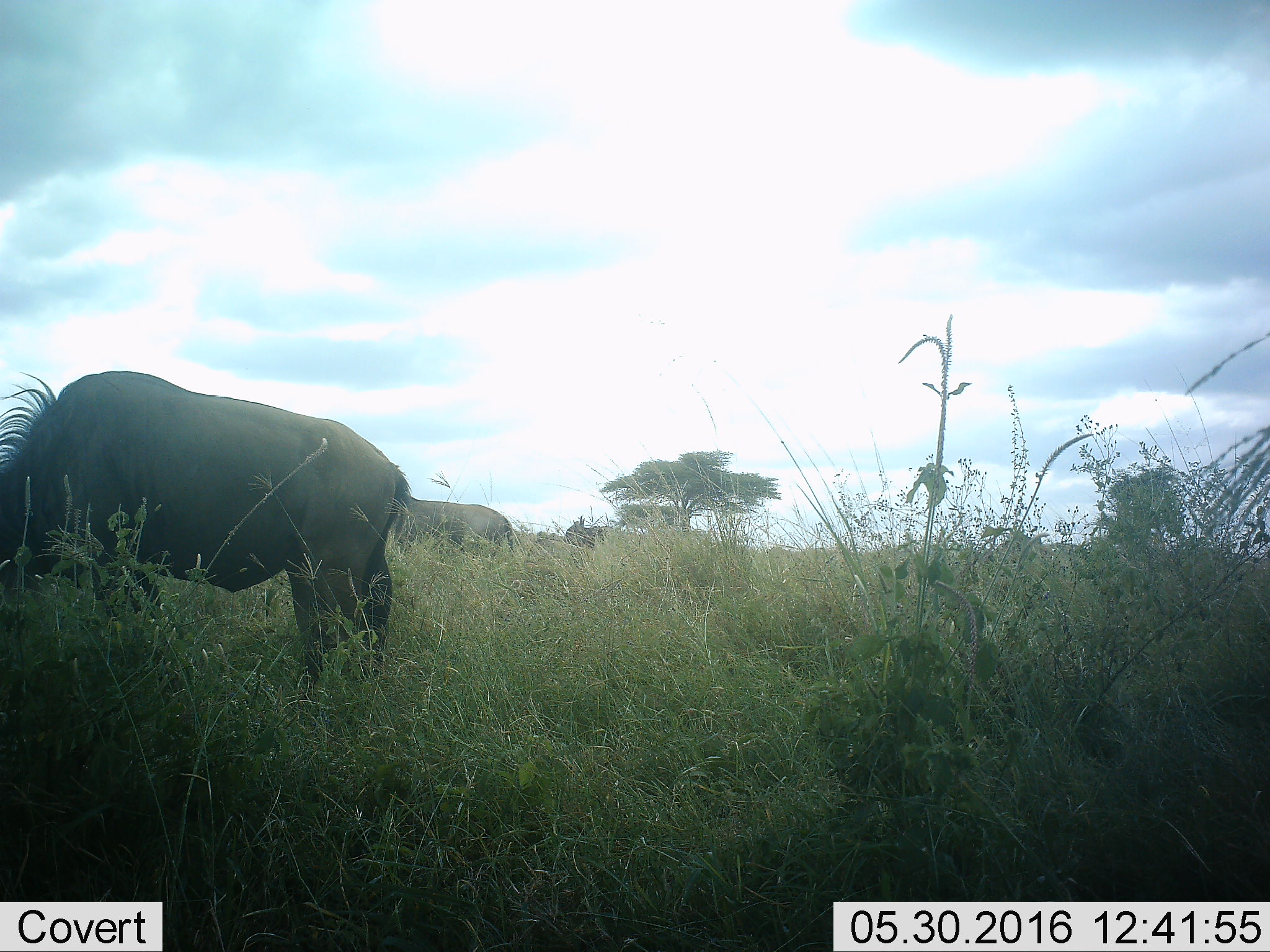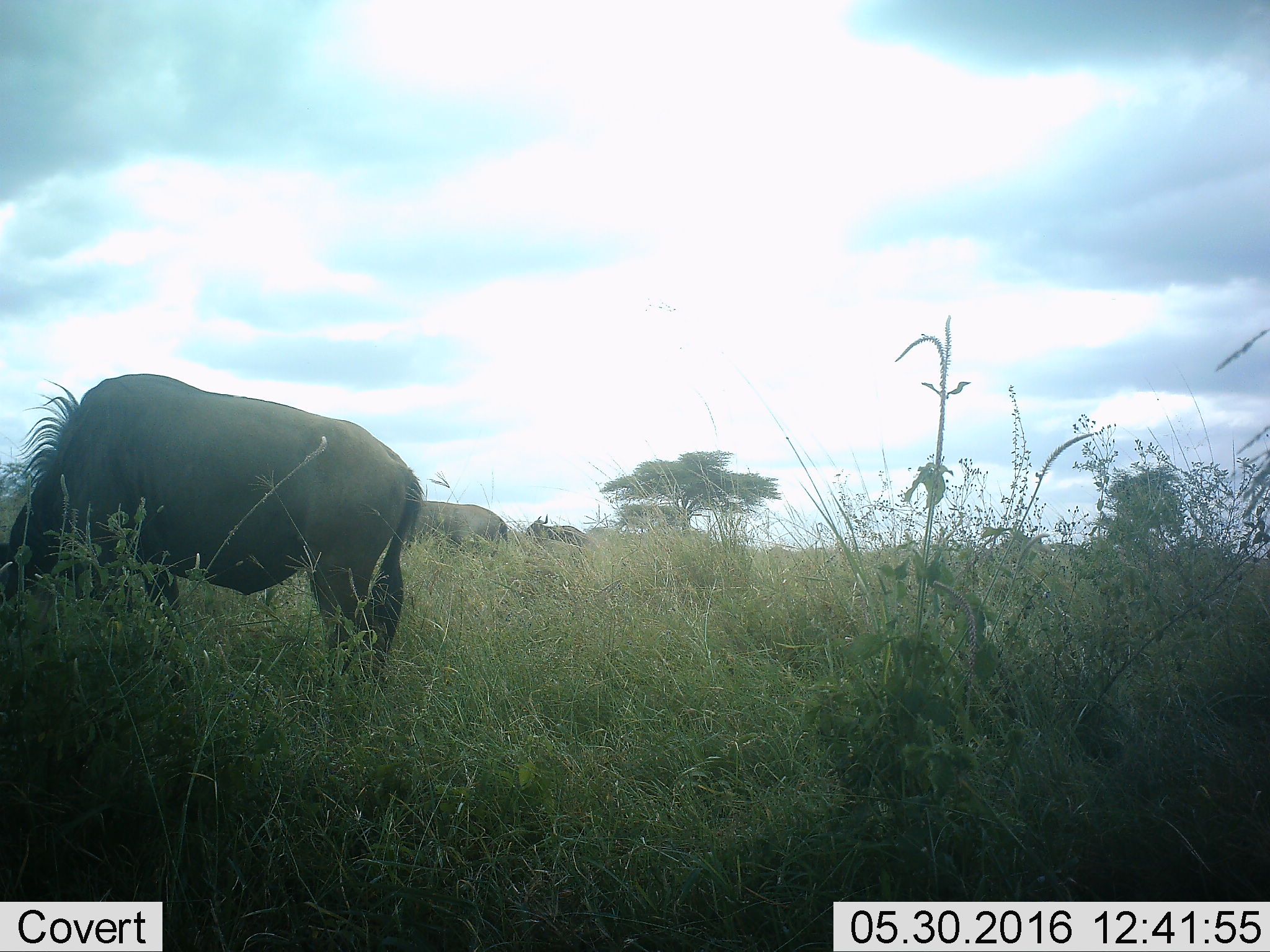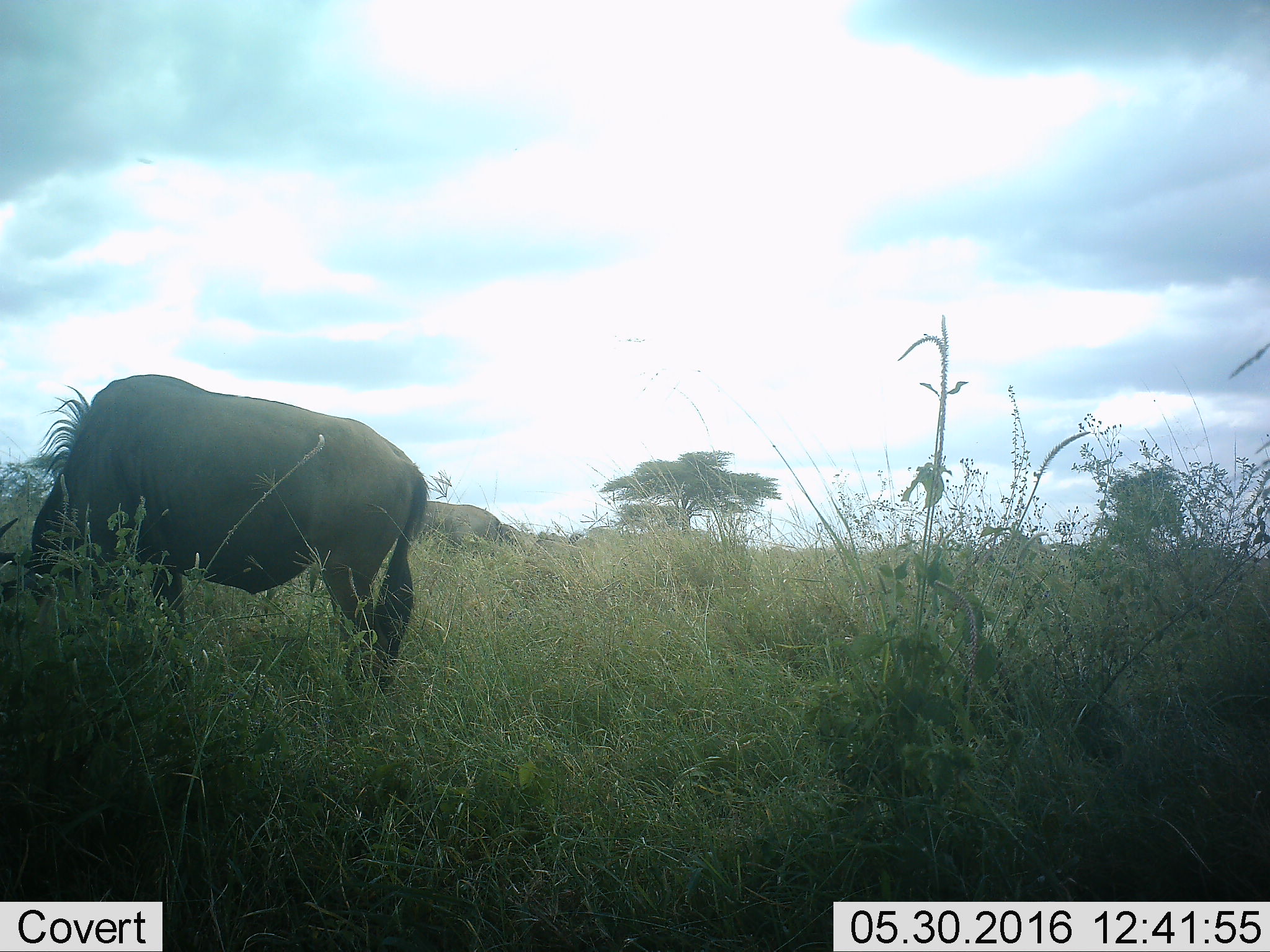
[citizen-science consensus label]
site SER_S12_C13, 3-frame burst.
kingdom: Animalia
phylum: Chordata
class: Mammalia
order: Artiodactyla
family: Bovidae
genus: Connochaetes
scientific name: Connochaetes taurinus taurinus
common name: blue wildebeest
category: wildebeestblue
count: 3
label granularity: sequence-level